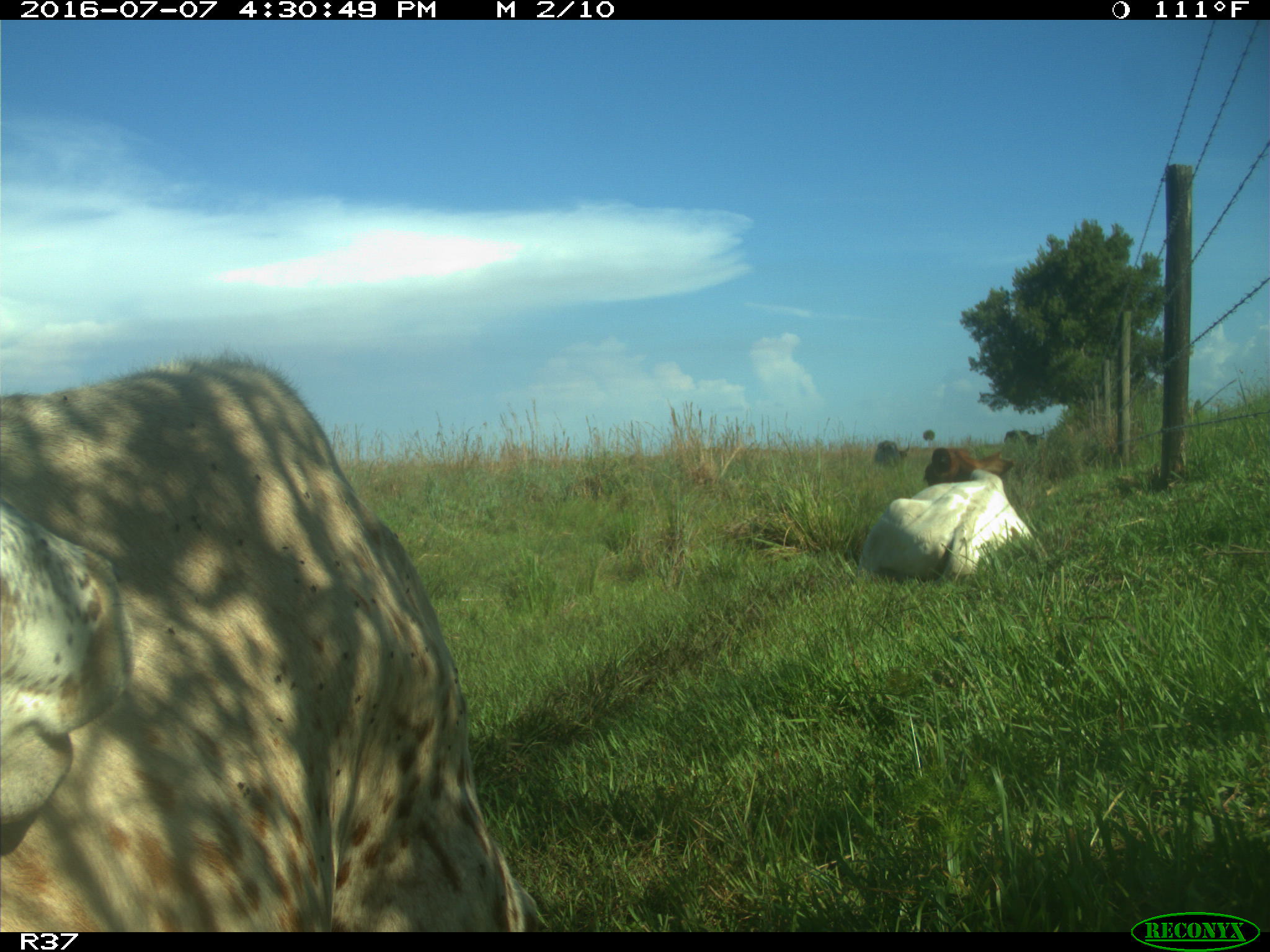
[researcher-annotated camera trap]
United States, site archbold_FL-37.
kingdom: Animalia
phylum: Chordata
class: Mammalia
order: Artiodactyla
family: Bovidae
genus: Bos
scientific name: Bos taurus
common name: domestic cow